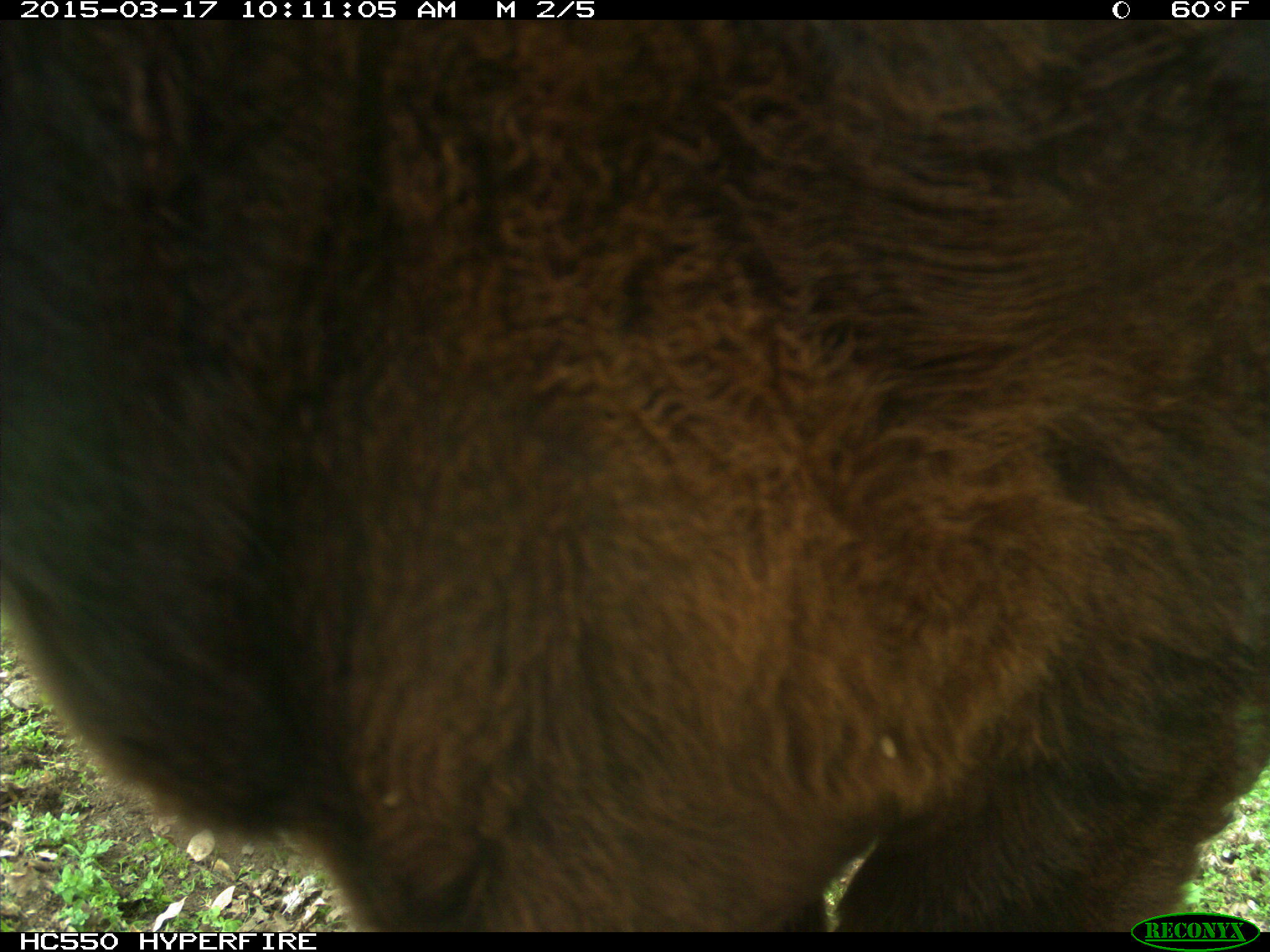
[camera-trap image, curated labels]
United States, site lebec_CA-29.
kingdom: Animalia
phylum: Chordata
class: Mammalia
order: Artiodactyla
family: Bovidae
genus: Bos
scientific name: Bos taurus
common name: domestic cow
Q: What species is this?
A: Bos taurus (domestic cow).